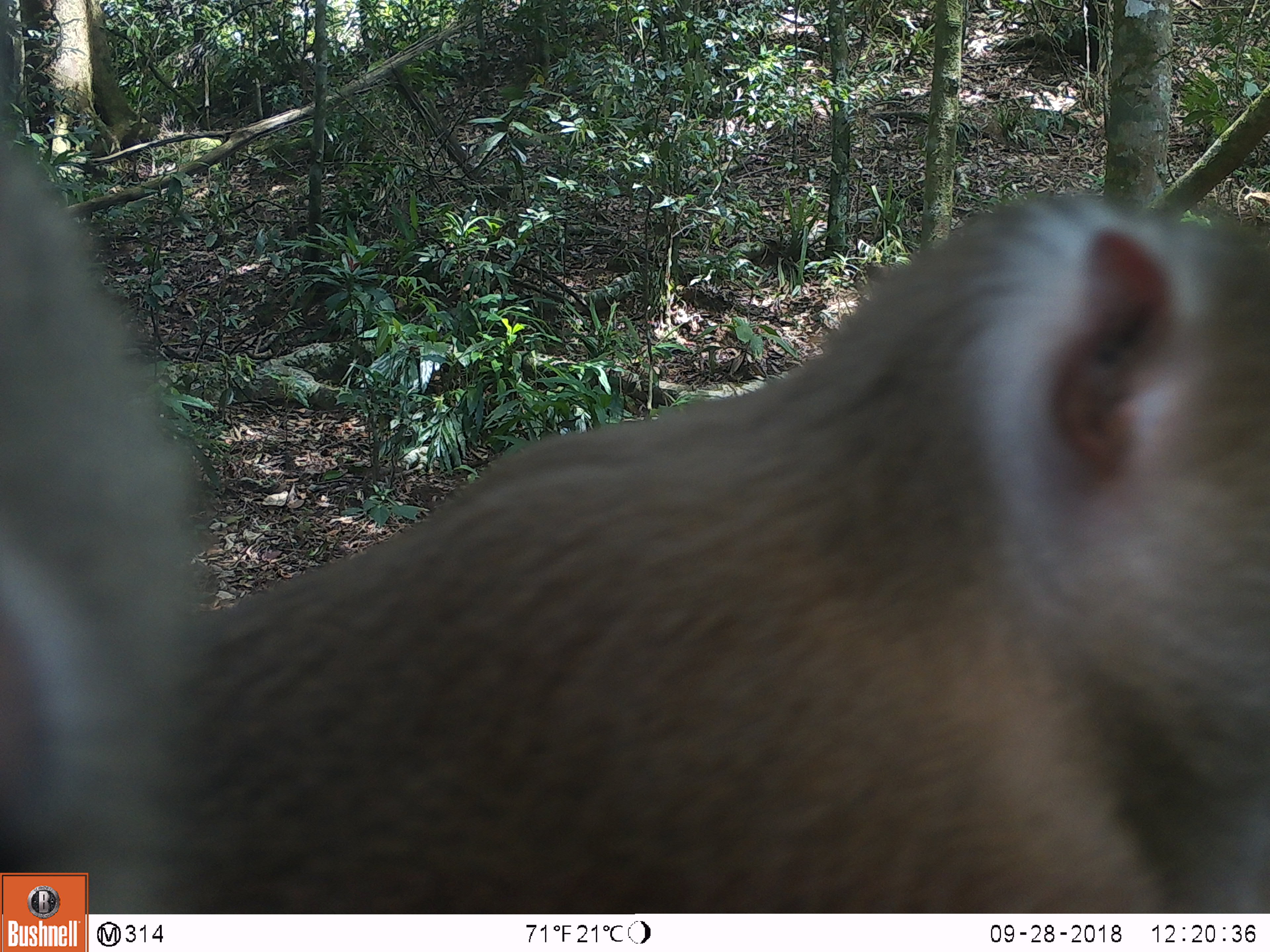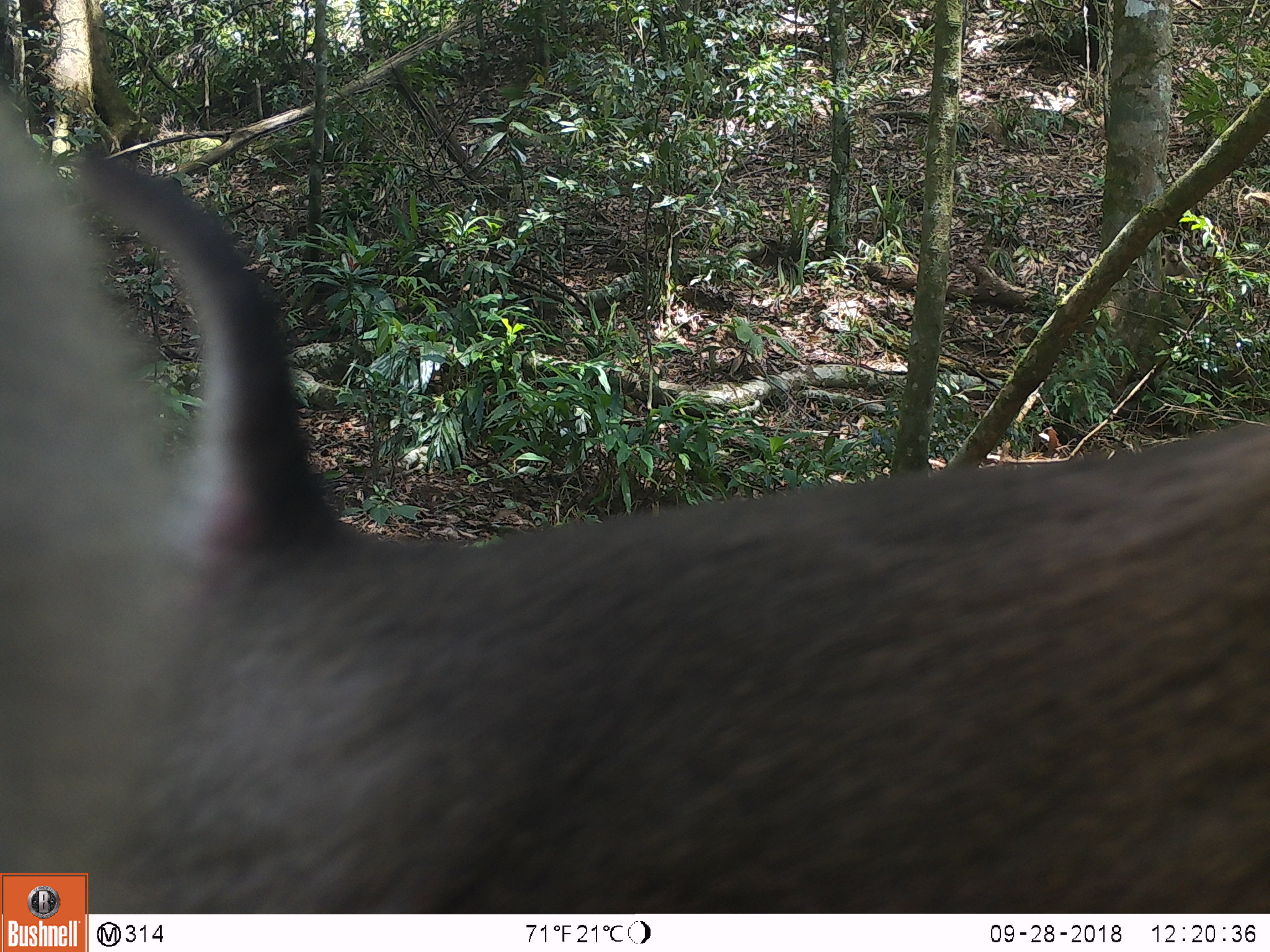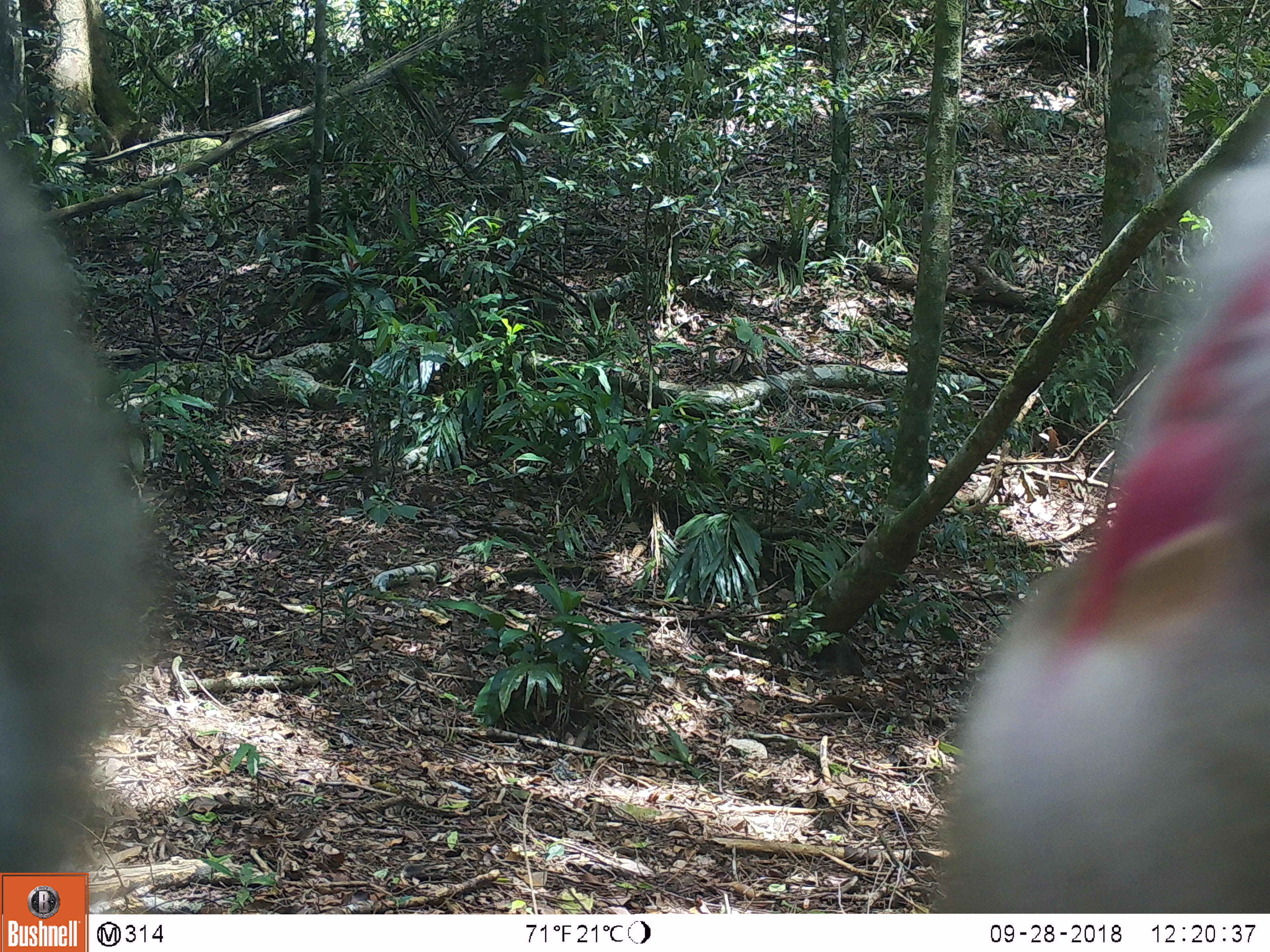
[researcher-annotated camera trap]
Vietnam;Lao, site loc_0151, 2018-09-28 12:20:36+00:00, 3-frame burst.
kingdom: Animalia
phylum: Chordata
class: Mammalia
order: Primates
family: Cercopithecidae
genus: Macaca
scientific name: Macaca nemestrina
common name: pig-tailed macaque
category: pig tailed macaque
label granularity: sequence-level